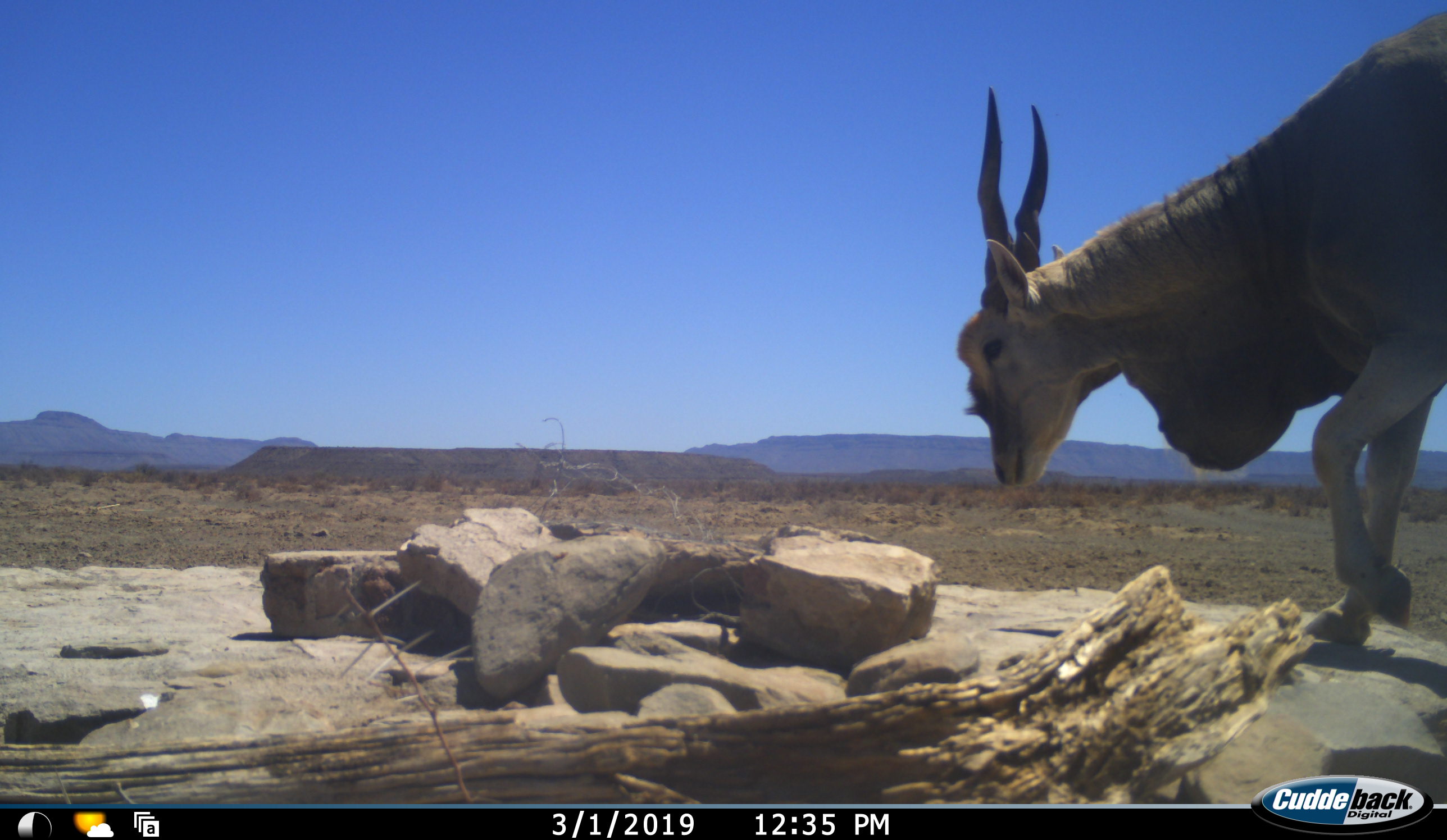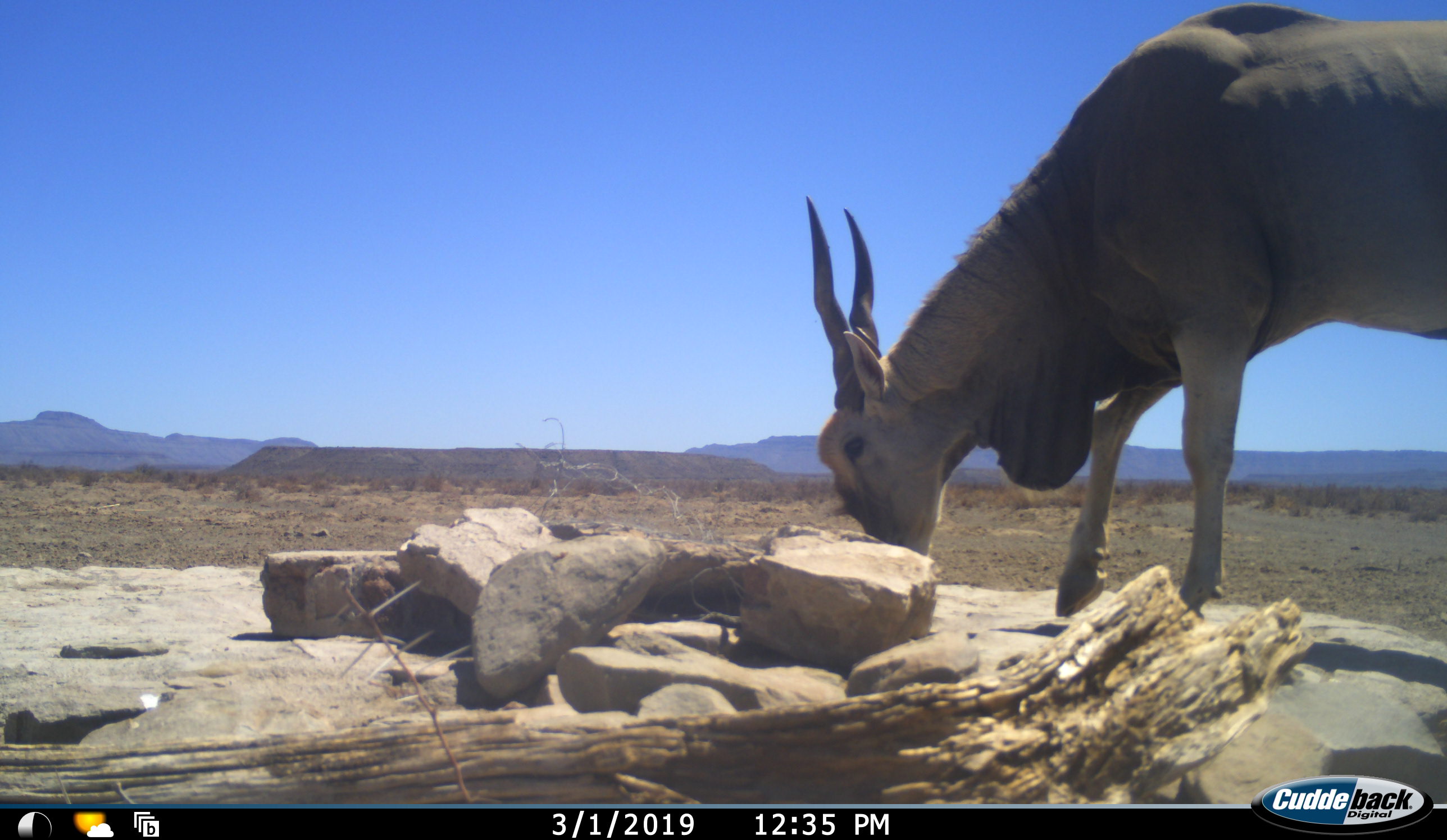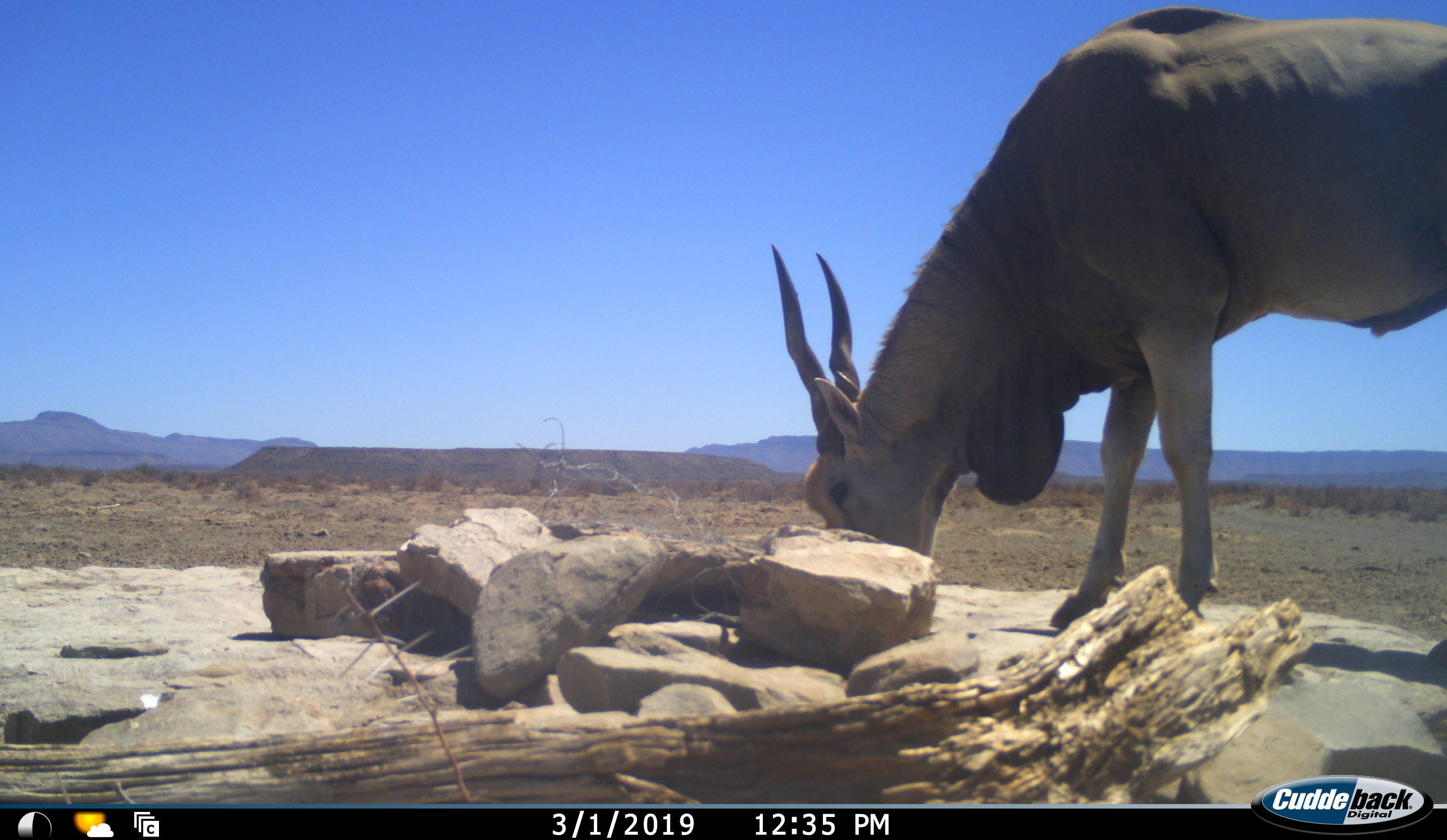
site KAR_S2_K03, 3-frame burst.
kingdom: Animalia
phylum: Chordata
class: Mammalia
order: Artiodactyla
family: Bovidae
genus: Tragelaphus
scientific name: Tragelaphus oryx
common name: eland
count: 1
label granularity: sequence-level